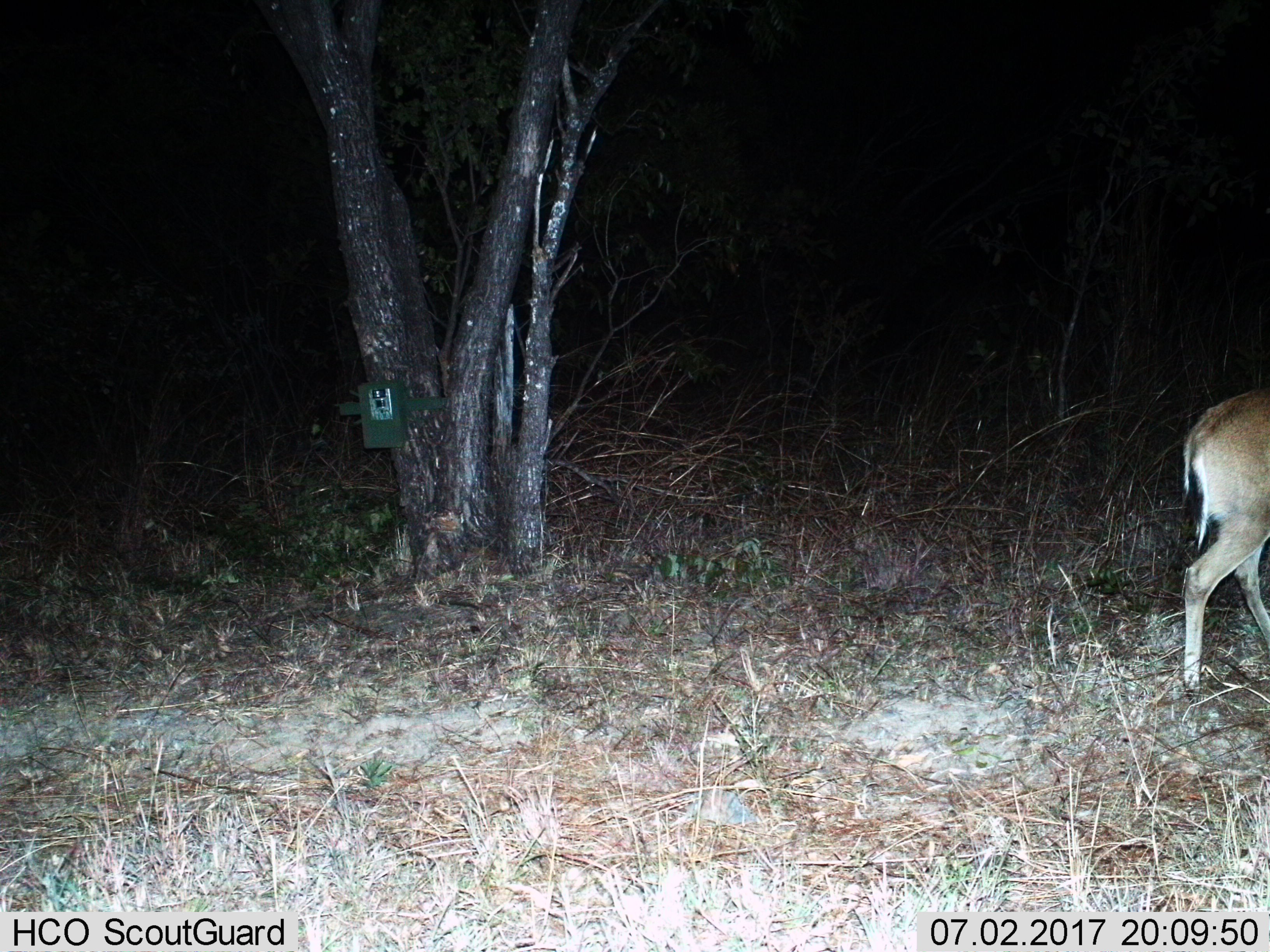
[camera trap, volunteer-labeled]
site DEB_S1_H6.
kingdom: Animalia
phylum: Chordata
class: Mammalia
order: Artiodactyla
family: Bovidae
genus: Sylvicapra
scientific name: Sylvicapra grimmia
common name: common duiker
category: duikercommongrey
Duikercommongrey (common duiker) (Sylvicapra grimmia), count 1. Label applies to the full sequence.